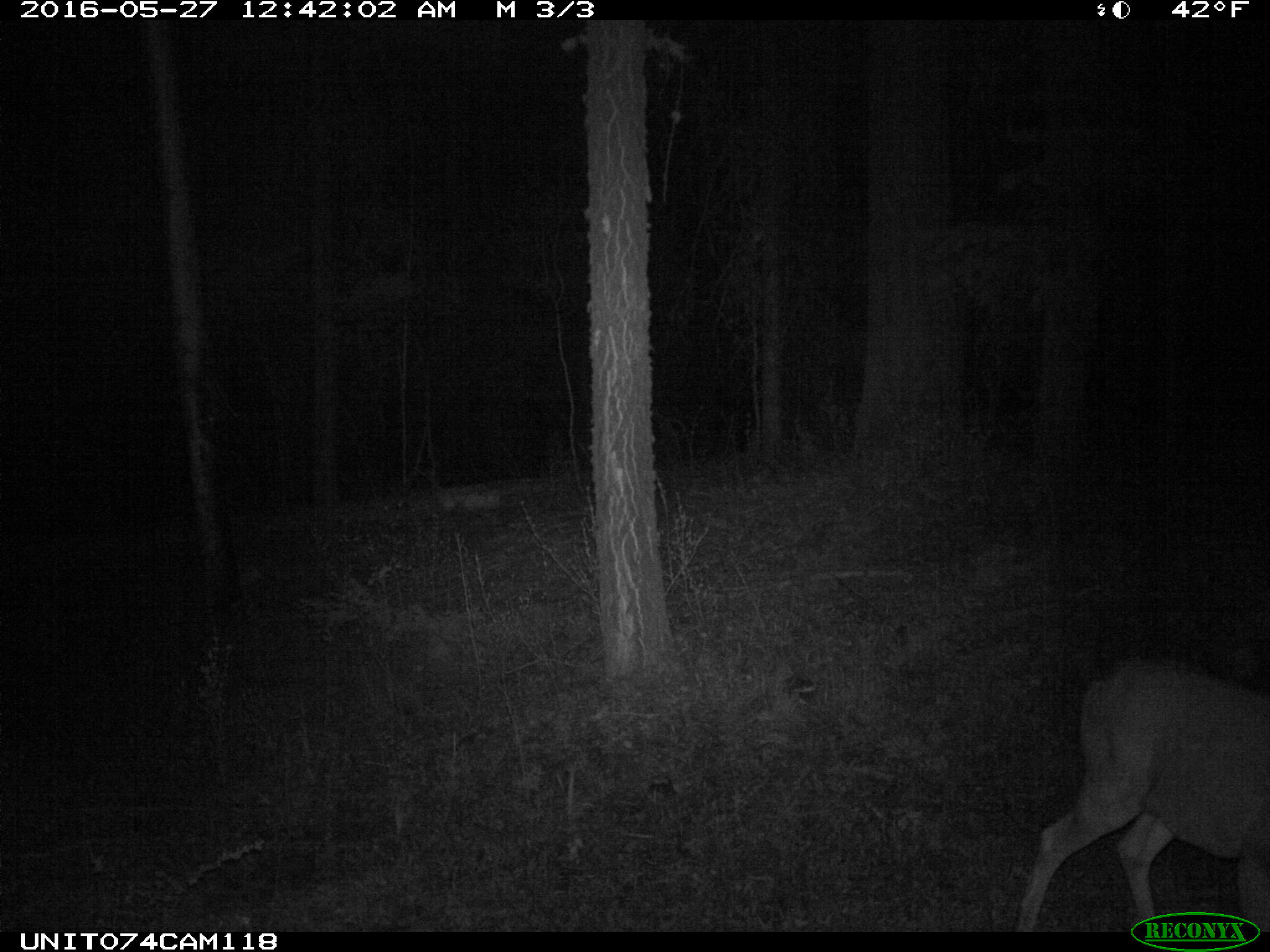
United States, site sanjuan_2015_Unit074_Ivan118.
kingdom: Animalia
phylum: Chordata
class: Mammalia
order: Artiodactyla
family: Cervidae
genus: Odocoileus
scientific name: Odocoileus hemionus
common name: mule deer